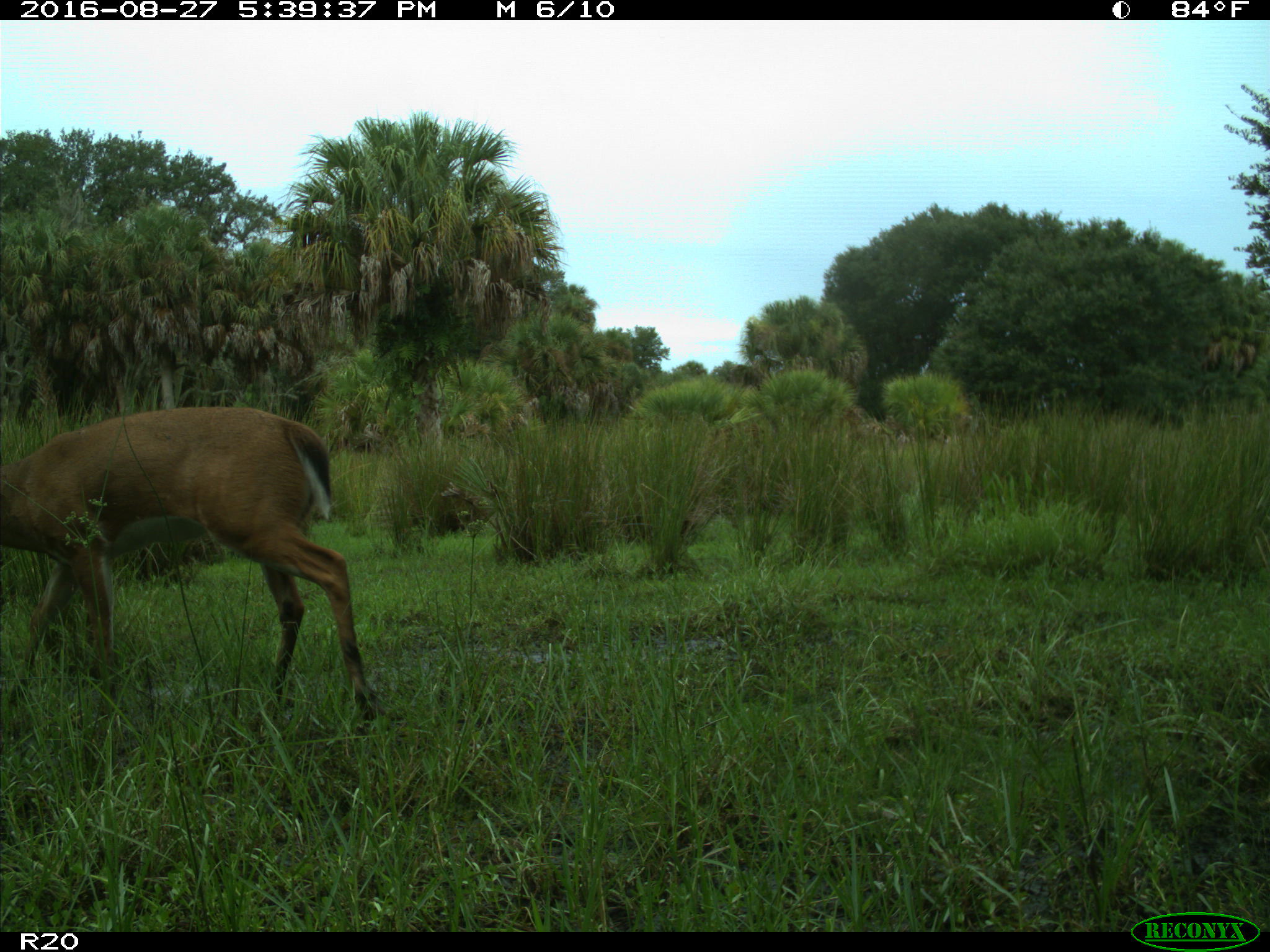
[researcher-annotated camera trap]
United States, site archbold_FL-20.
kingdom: Animalia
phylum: Chordata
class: Mammalia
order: Artiodactyla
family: Cervidae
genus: Odocoileus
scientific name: Odocoileus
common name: deer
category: unidentified deer